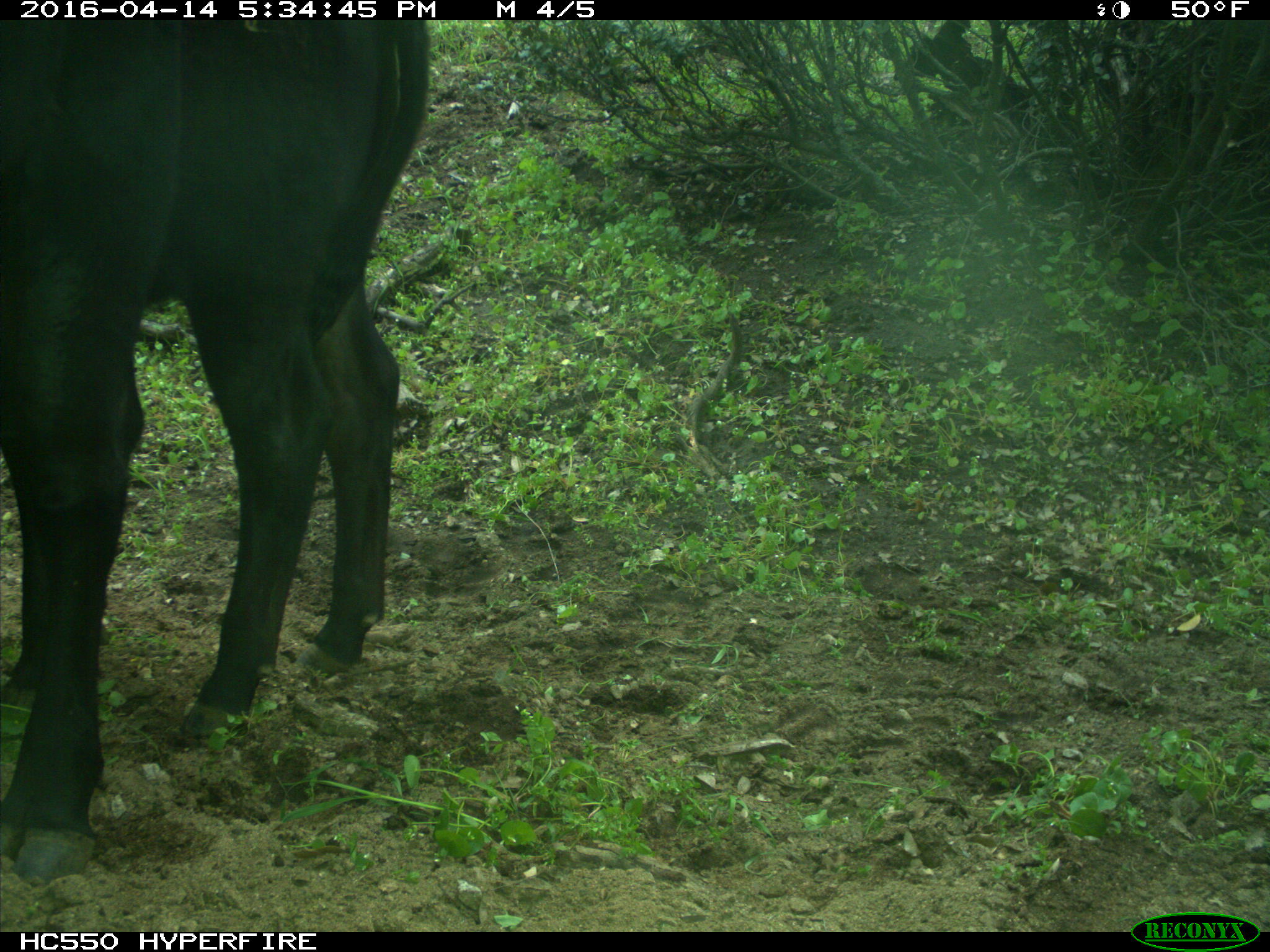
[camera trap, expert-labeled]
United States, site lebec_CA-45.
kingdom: Animalia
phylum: Chordata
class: Mammalia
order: Artiodactyla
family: Bovidae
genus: Bos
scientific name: Bos taurus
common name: domestic cow